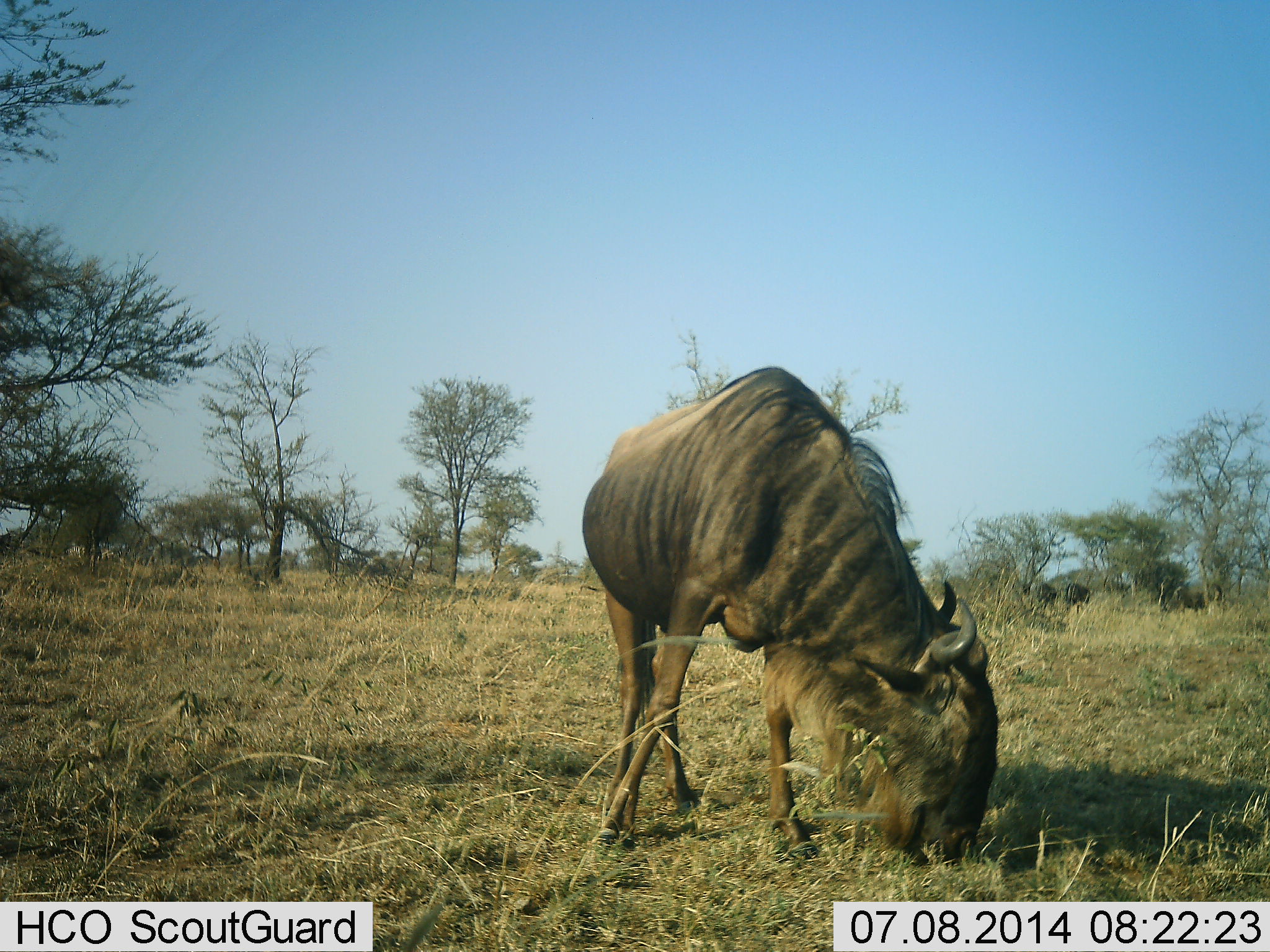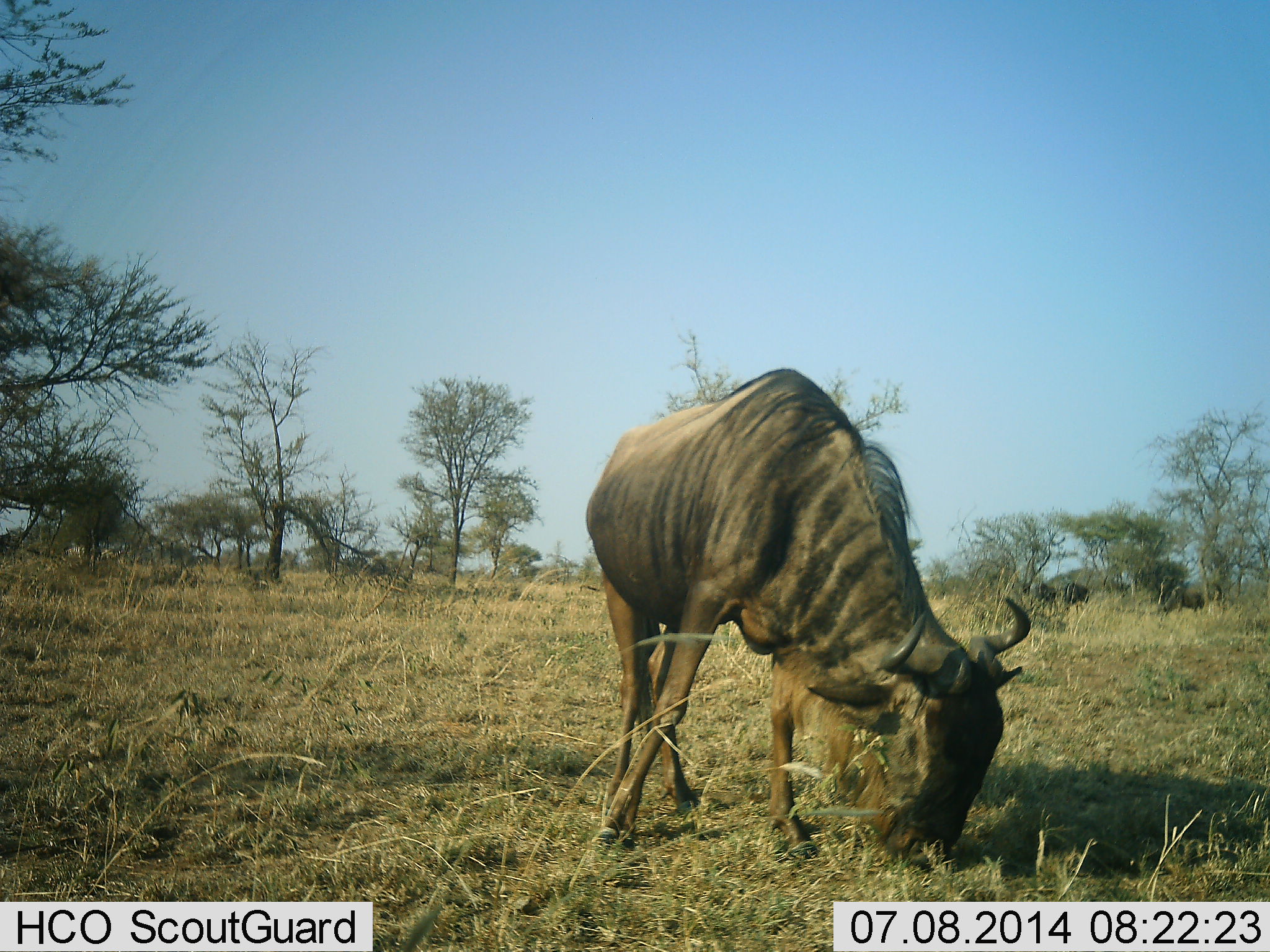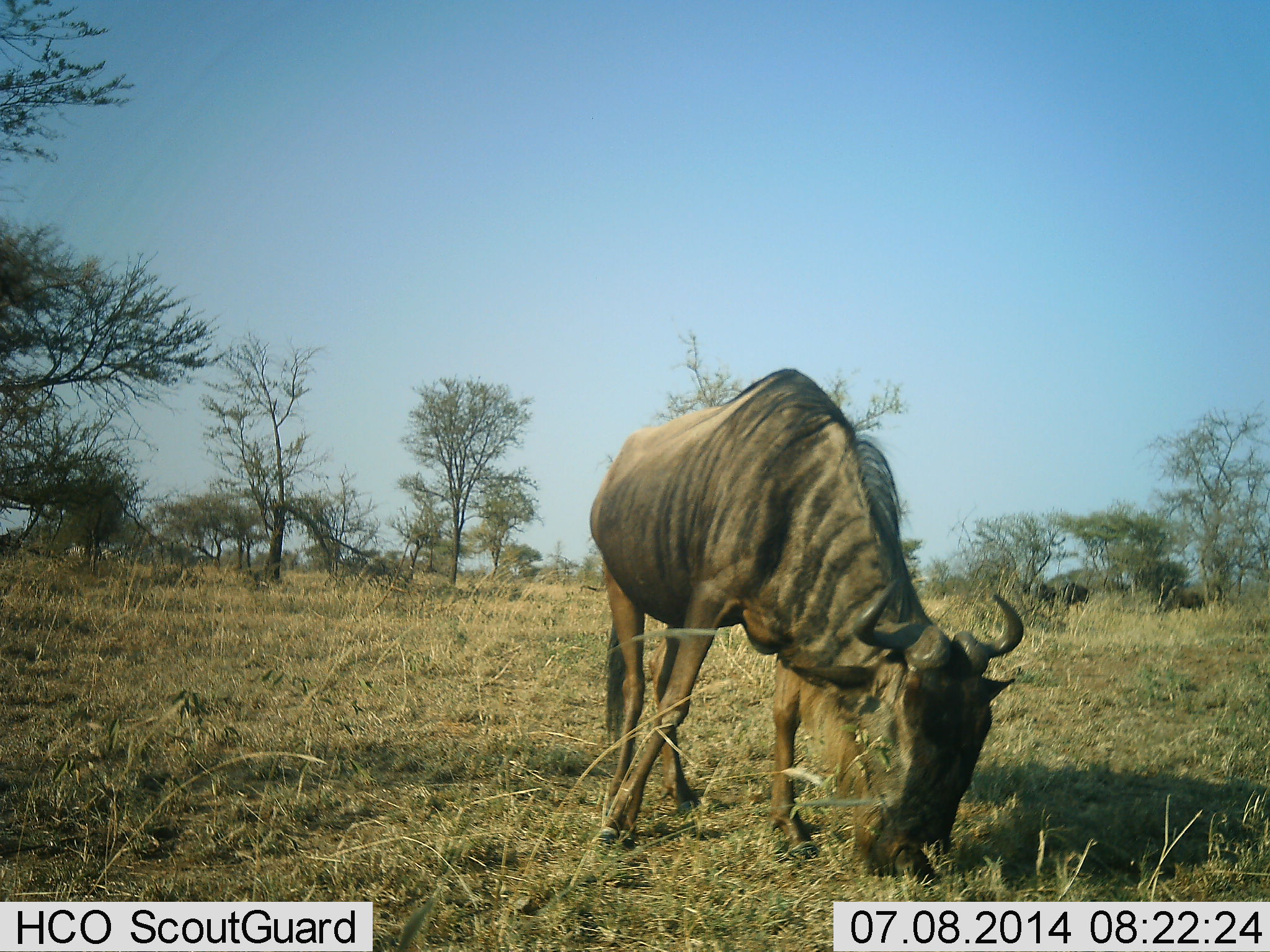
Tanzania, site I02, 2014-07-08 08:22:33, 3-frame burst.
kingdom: Animalia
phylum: Chordata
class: Mammalia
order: Artiodactyla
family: Bovidae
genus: Connochaetes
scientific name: Connochaetes taurinus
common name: blue wildebeest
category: wildebeest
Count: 1.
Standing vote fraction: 40%.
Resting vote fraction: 0%.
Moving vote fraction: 0%.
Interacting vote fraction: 0%.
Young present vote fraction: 0%.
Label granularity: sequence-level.